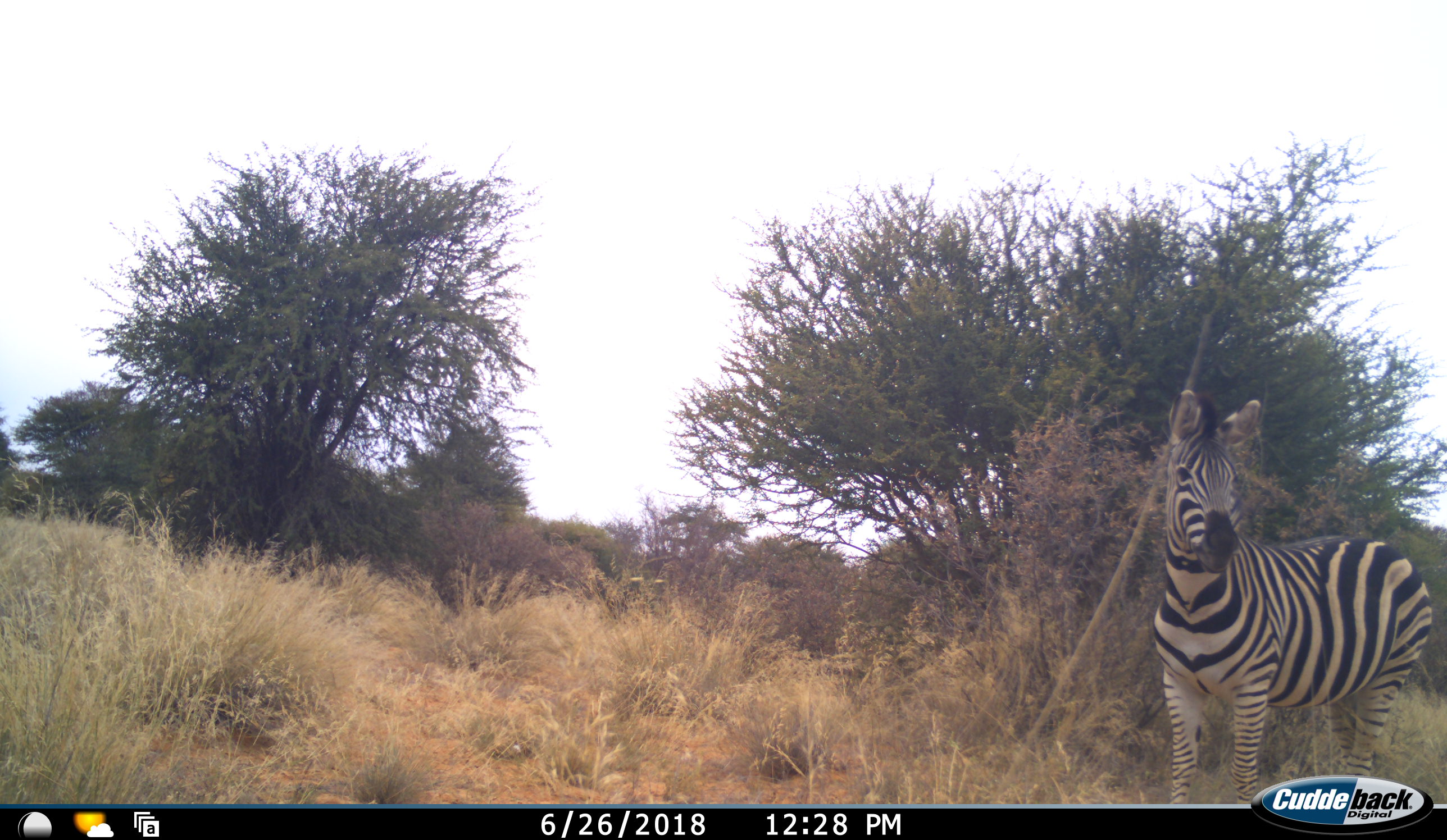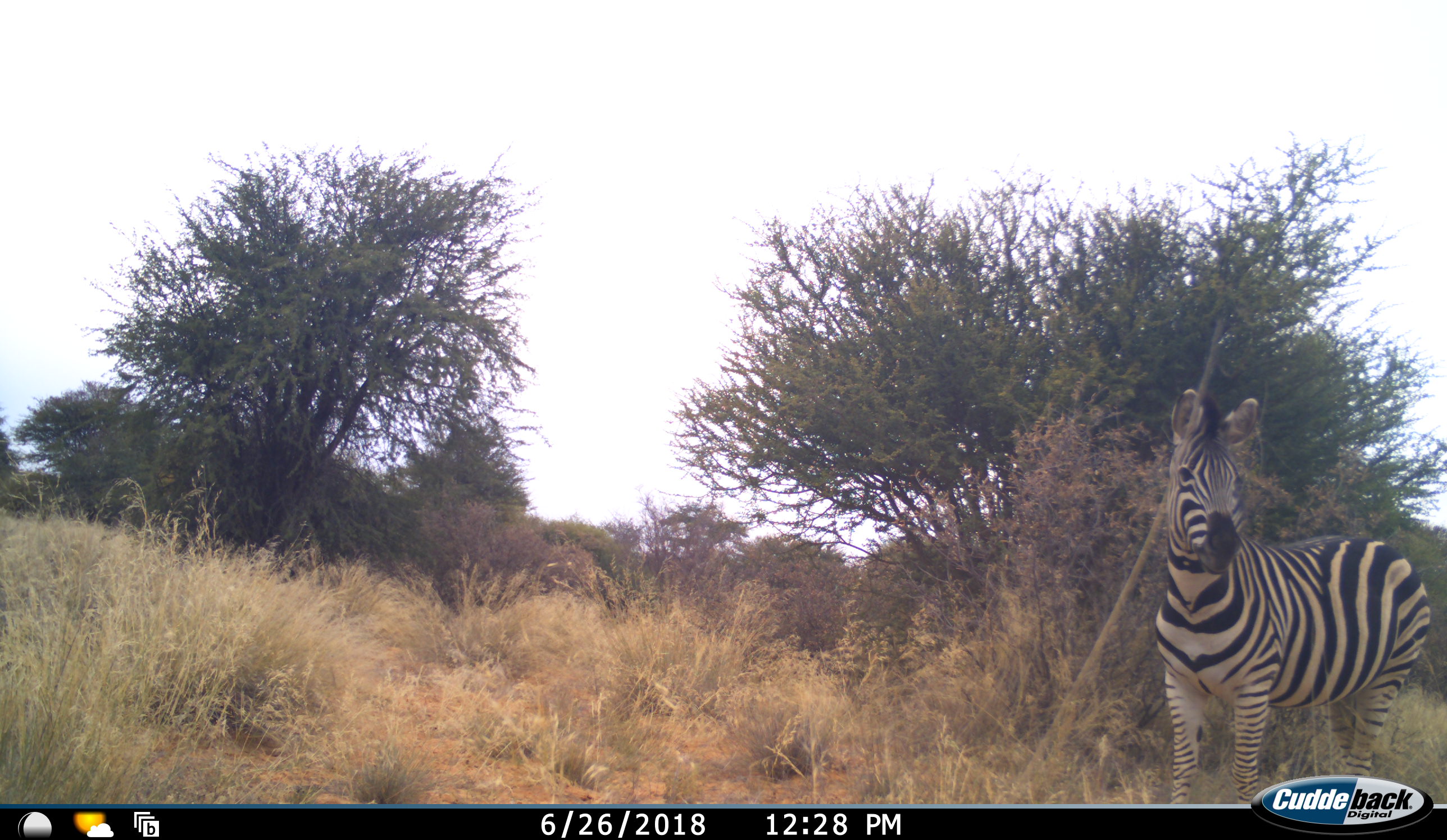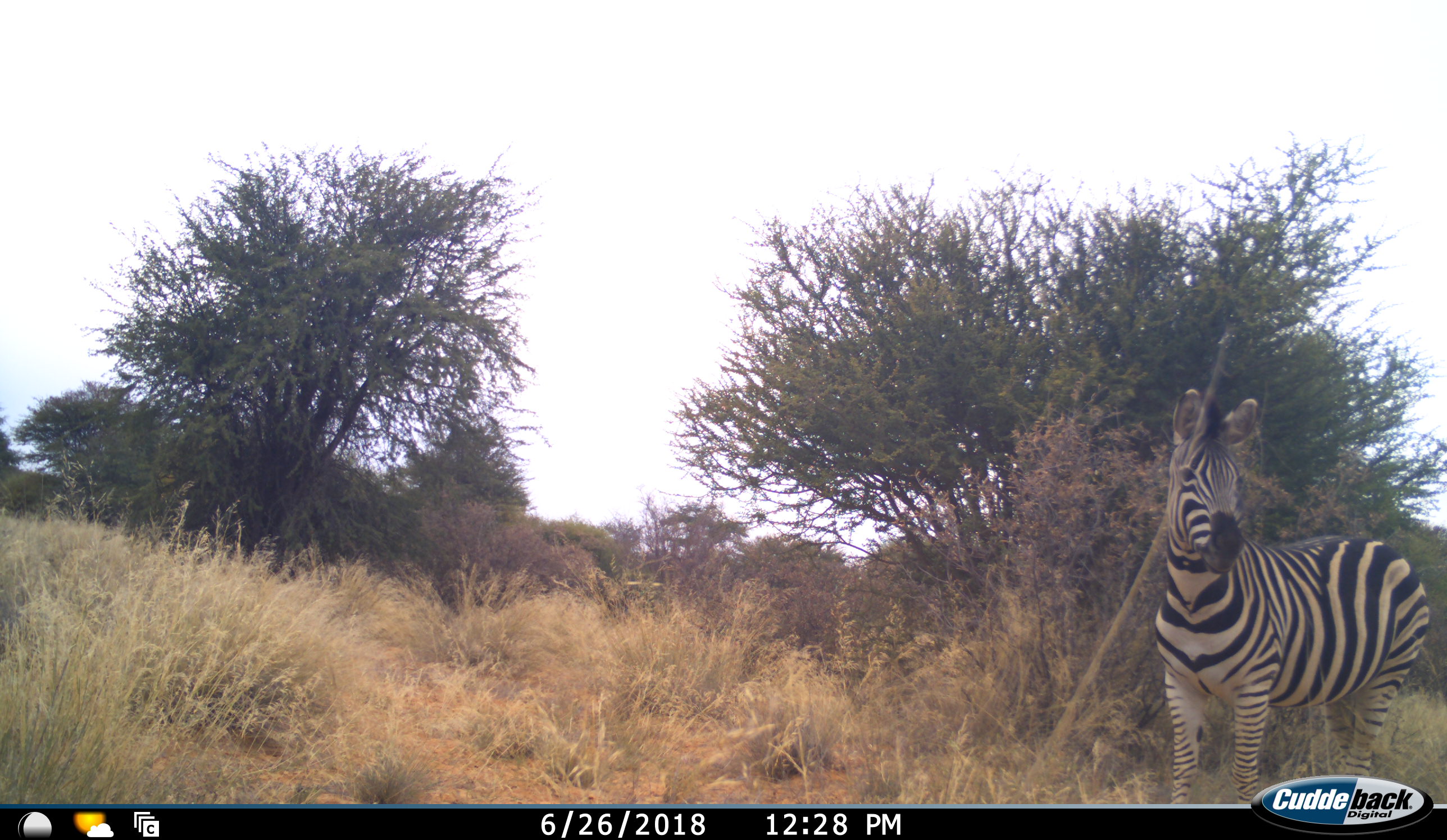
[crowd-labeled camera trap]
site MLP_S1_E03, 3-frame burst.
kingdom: Animalia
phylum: Chordata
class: Mammalia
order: Perissodactyla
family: Equidae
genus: Equus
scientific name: Equus quagga burchellii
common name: burchell's zebra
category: zebraburchells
Zebraburchells (burchell's zebra) (Equus quagga burchellii), count 1. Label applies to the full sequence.